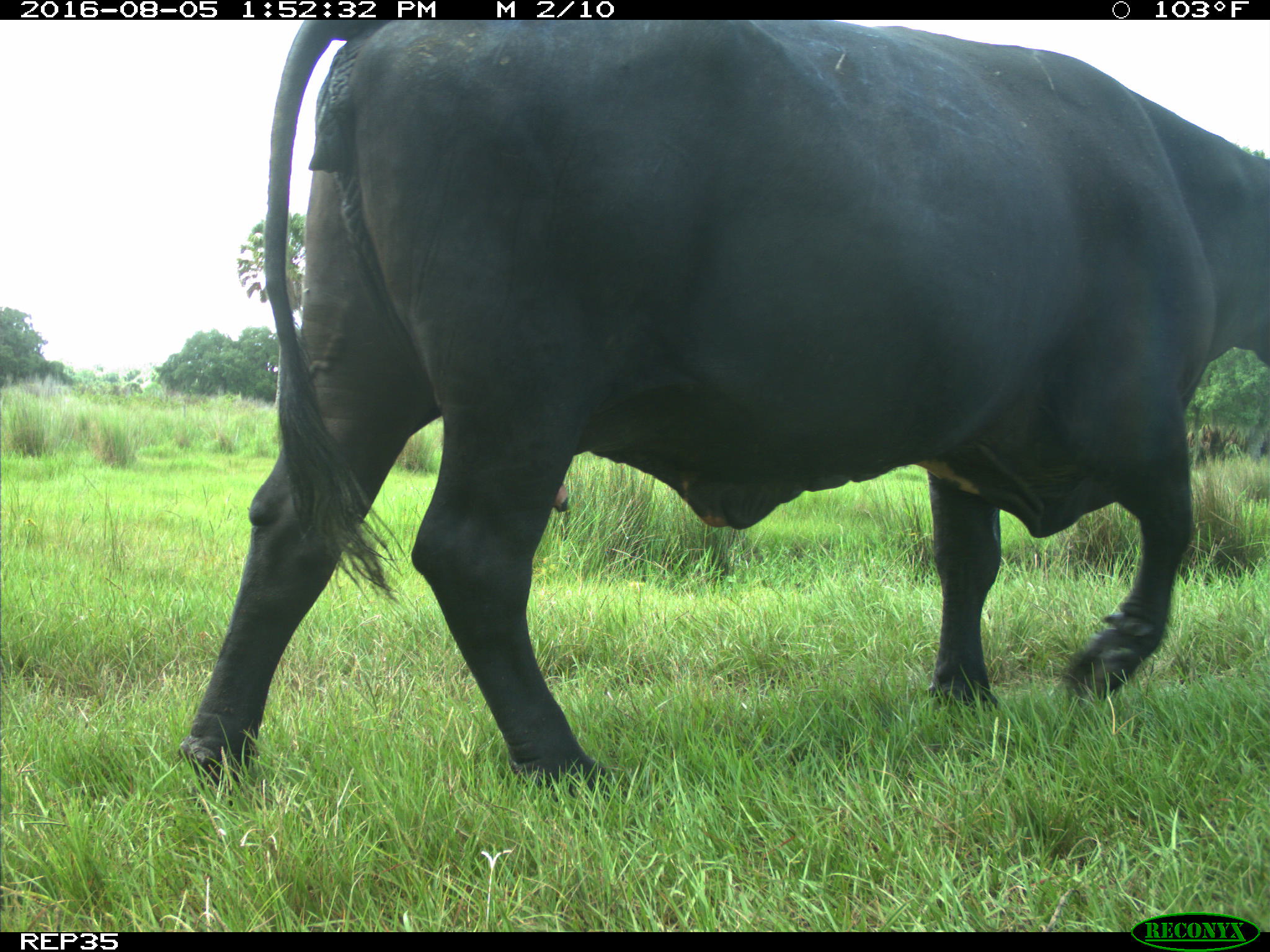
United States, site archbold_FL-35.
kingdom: Animalia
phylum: Chordata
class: Mammalia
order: Artiodactyla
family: Bovidae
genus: Bos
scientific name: Bos taurus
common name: domestic cow